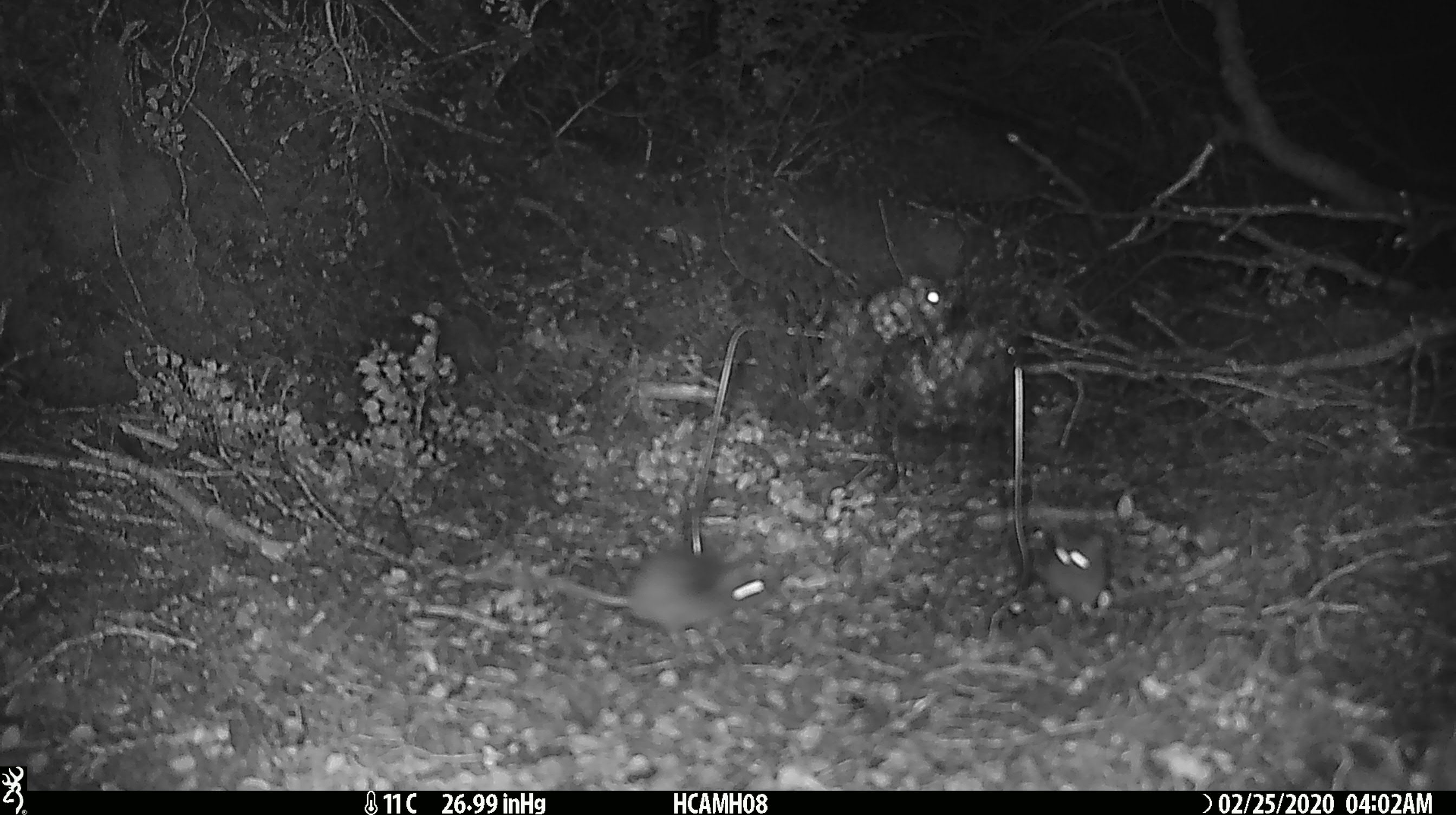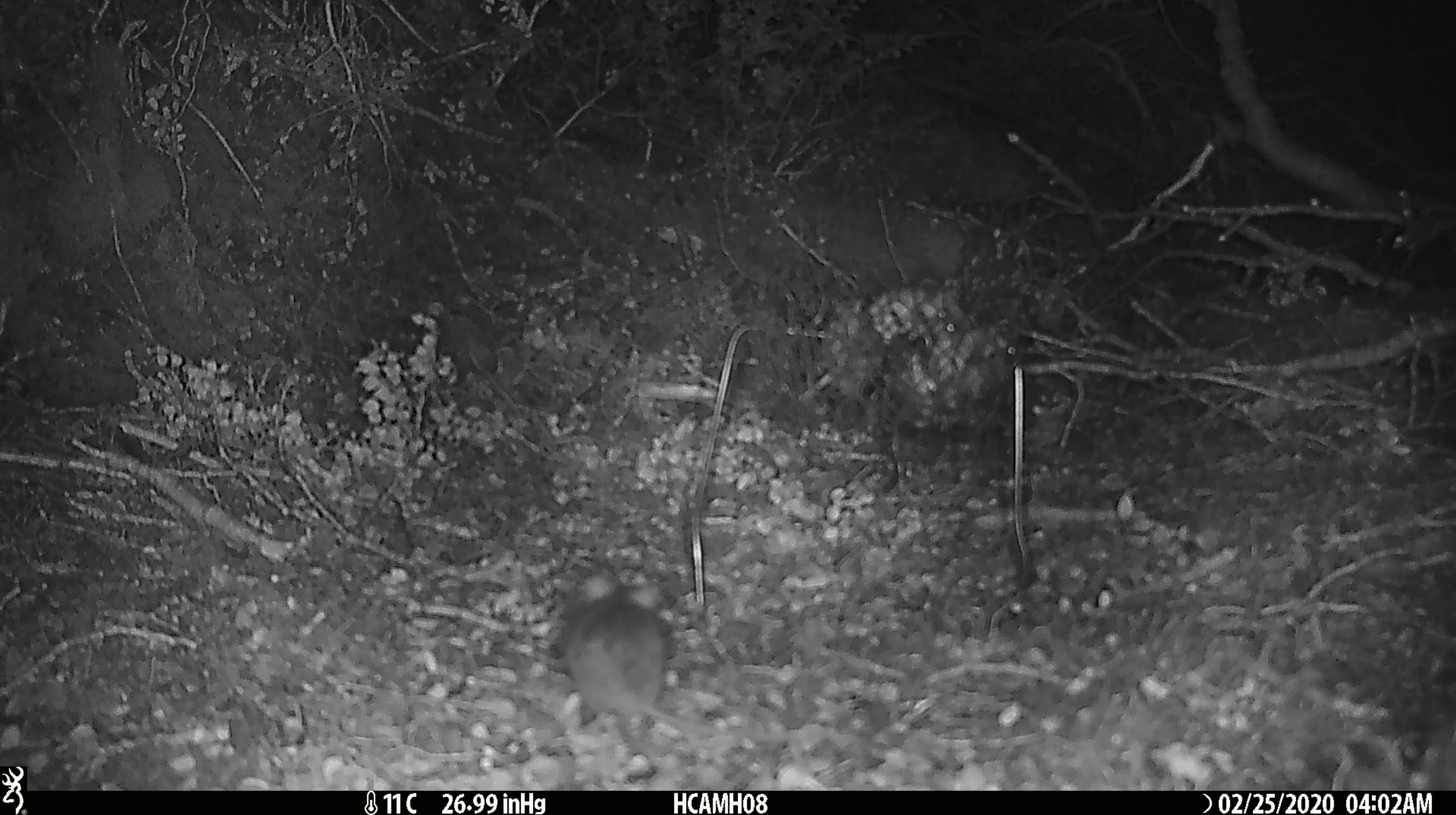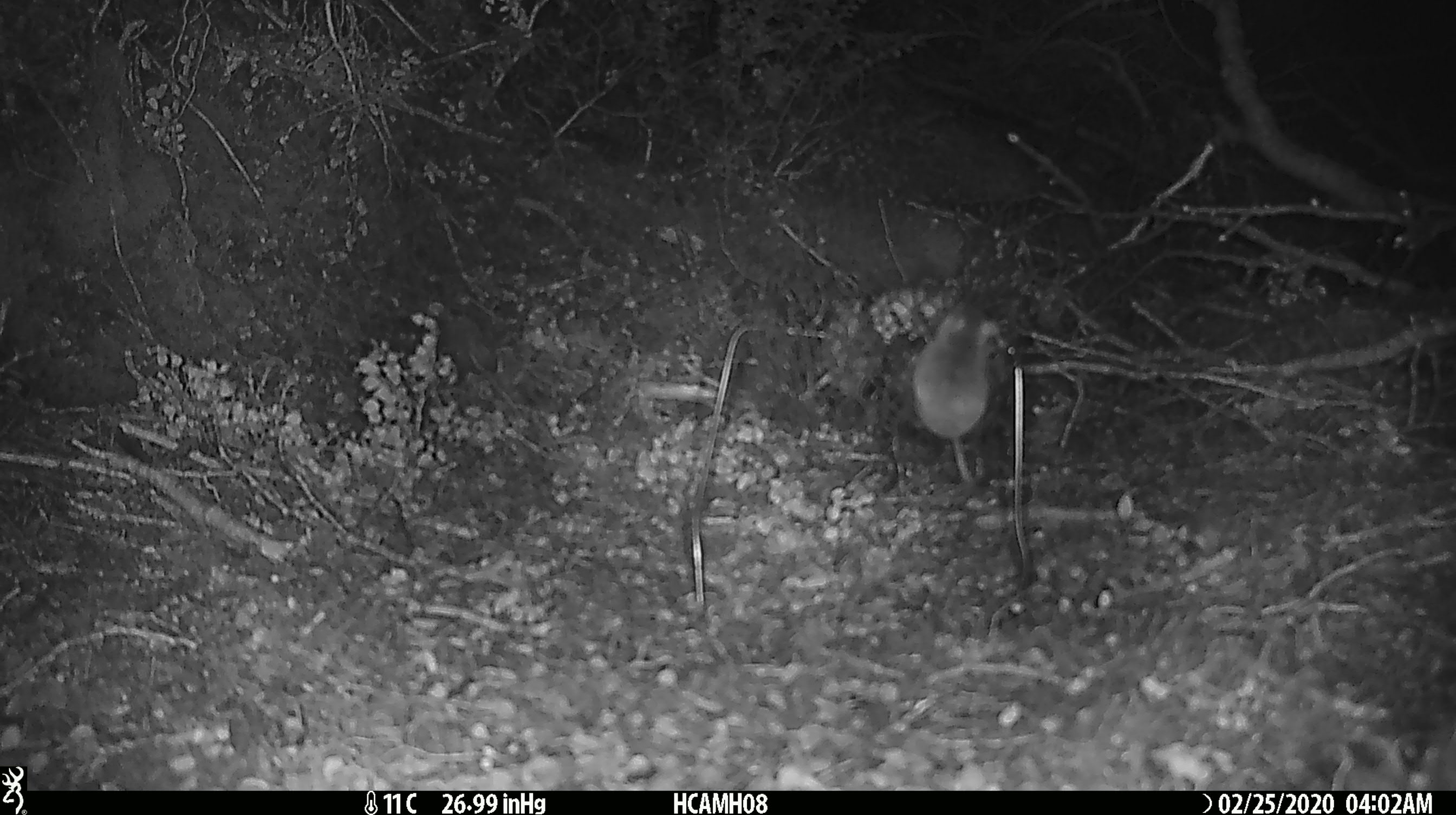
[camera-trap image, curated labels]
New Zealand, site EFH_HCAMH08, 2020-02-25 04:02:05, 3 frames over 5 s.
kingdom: Animalia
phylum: Chordata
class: Mammalia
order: Rodentia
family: Muridae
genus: Mus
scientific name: Mus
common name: mouse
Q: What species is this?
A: Mouse (Mus).